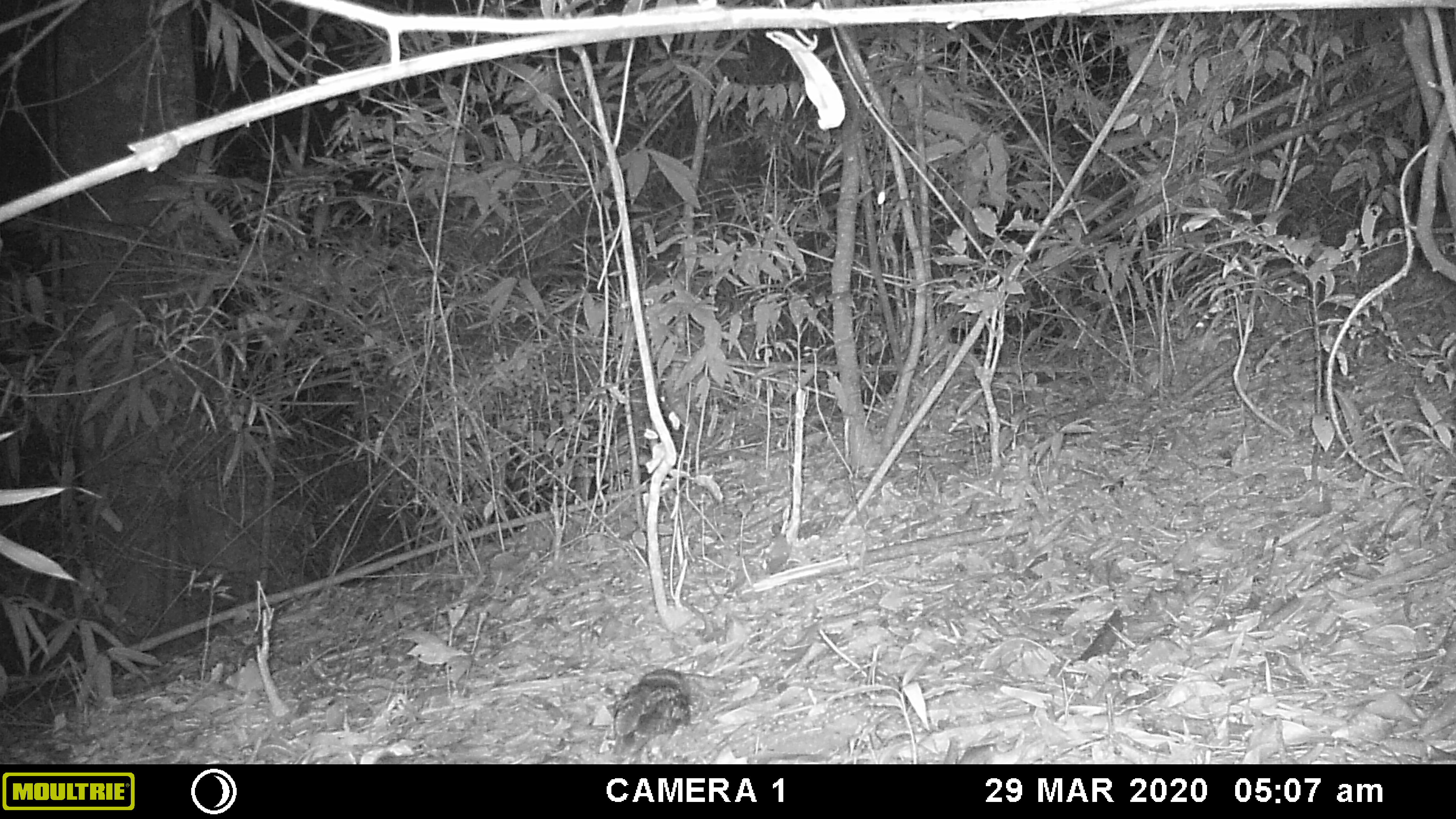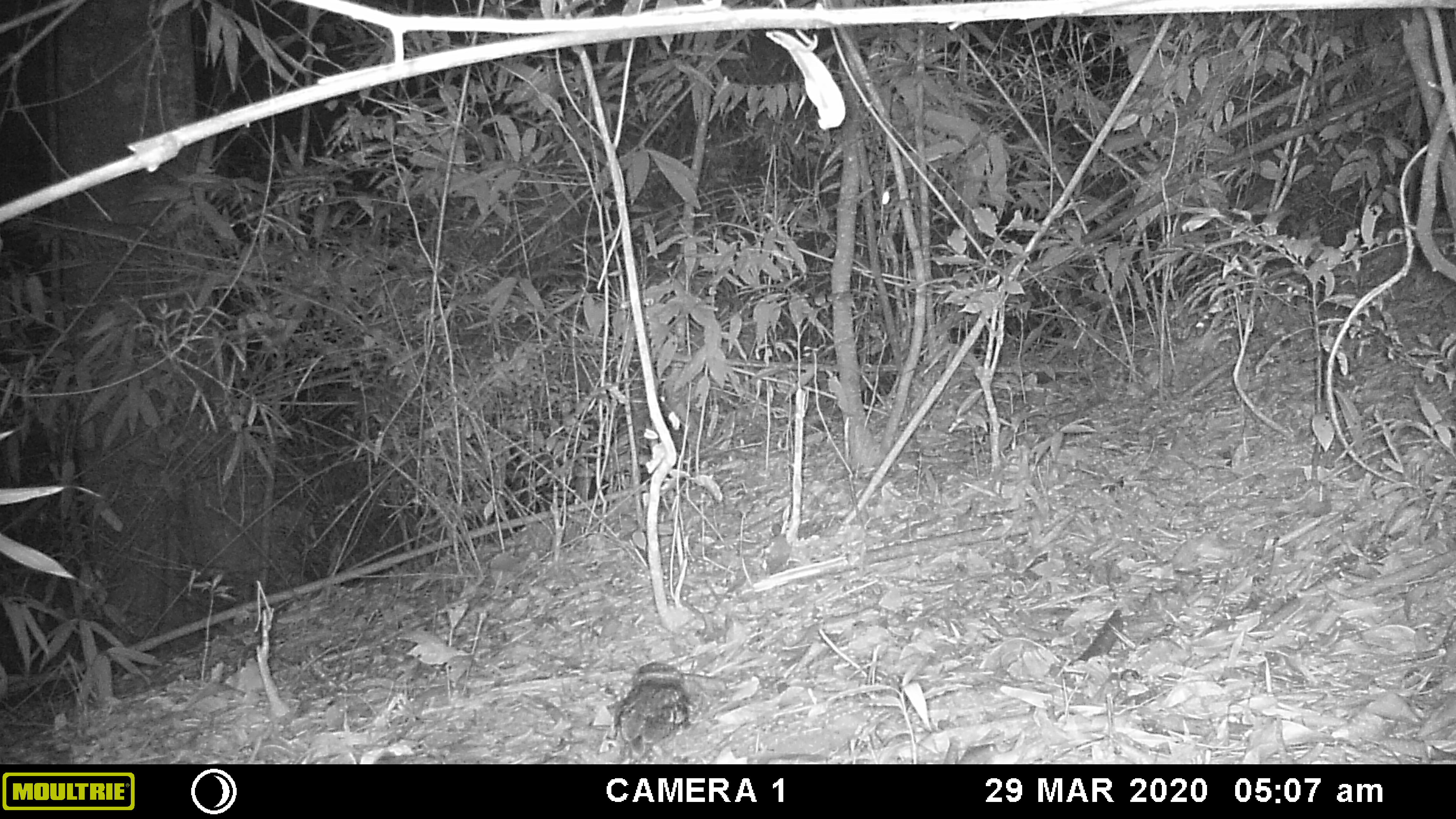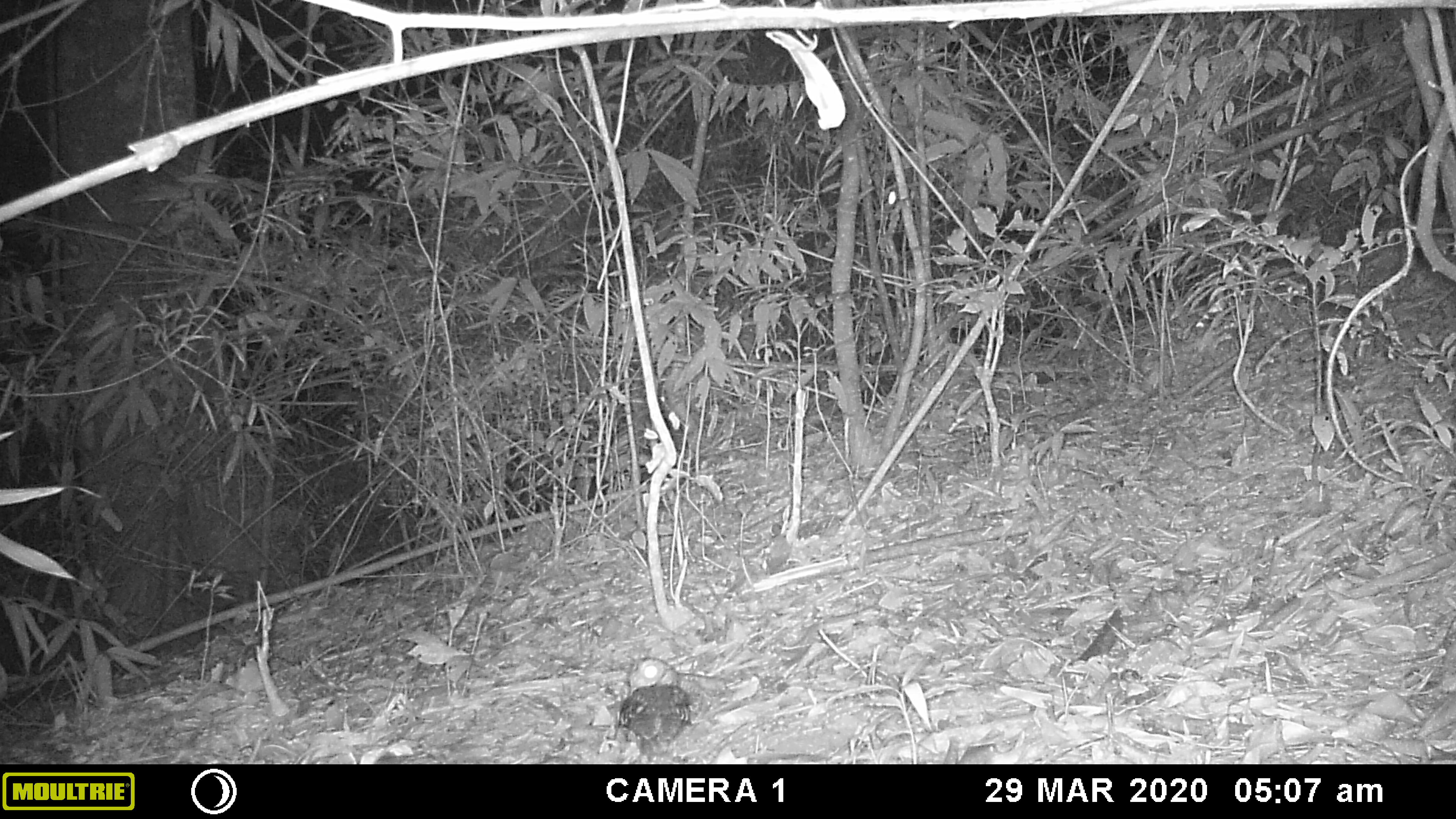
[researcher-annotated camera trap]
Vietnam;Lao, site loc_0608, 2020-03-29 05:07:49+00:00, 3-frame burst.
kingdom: Animalia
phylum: Chordata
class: Aves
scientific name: Aves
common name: bird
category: unidentified bird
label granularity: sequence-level